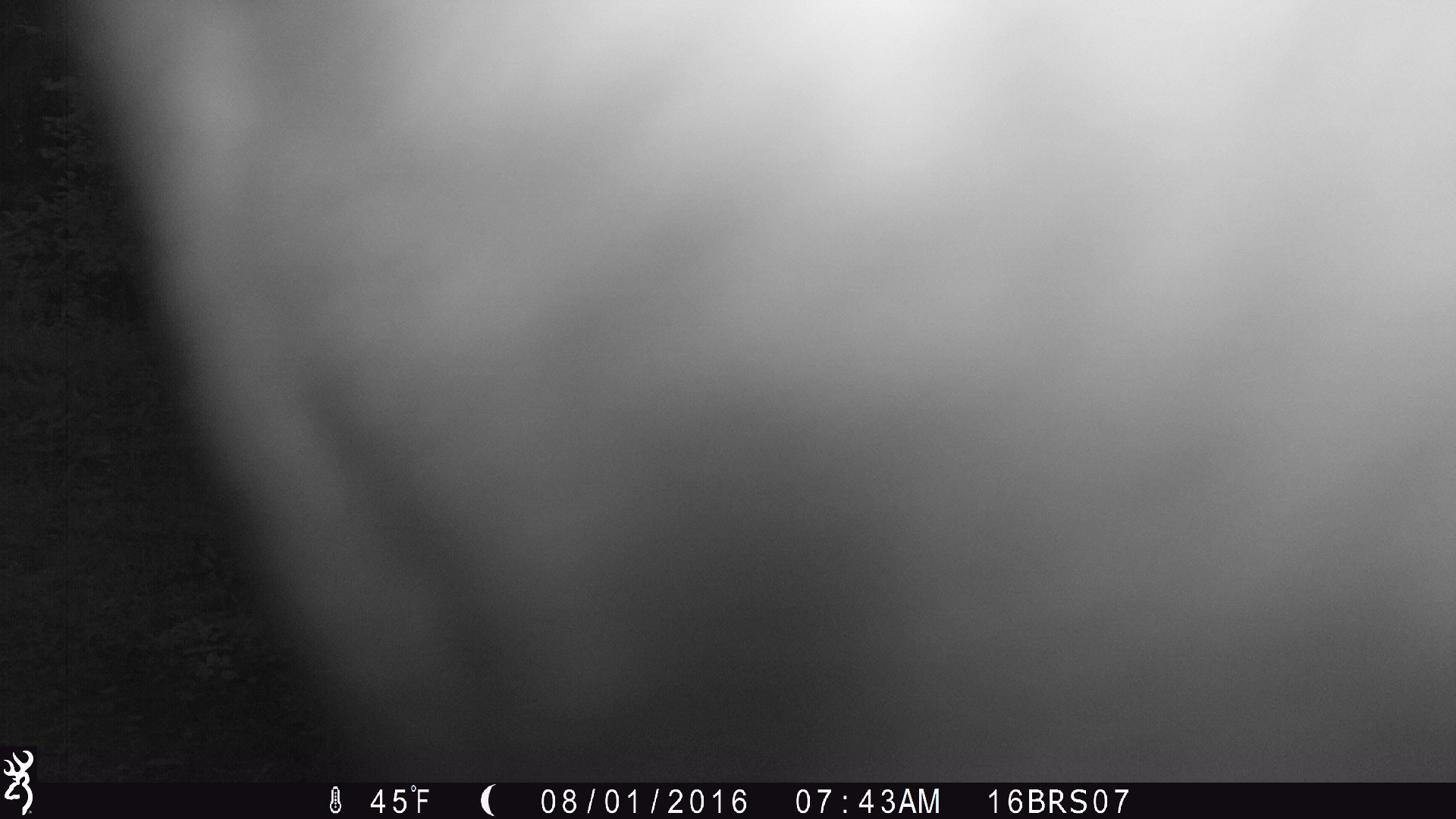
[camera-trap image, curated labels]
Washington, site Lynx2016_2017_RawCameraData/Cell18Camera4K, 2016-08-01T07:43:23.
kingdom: Animalia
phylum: Chordata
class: Mammalia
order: Artiodactyla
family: Bovidae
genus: Bos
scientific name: Bos taurus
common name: domestic cattle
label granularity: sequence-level